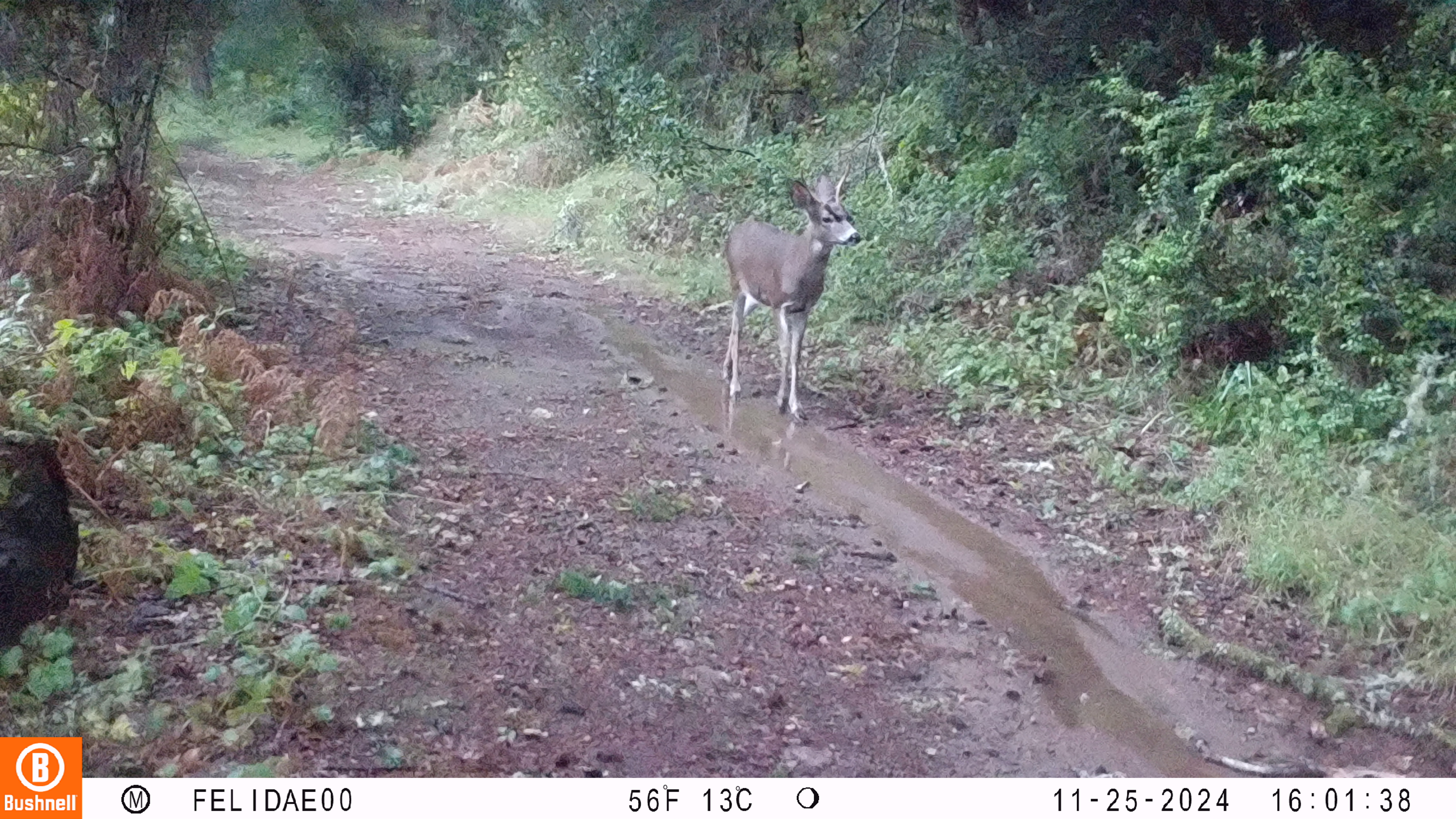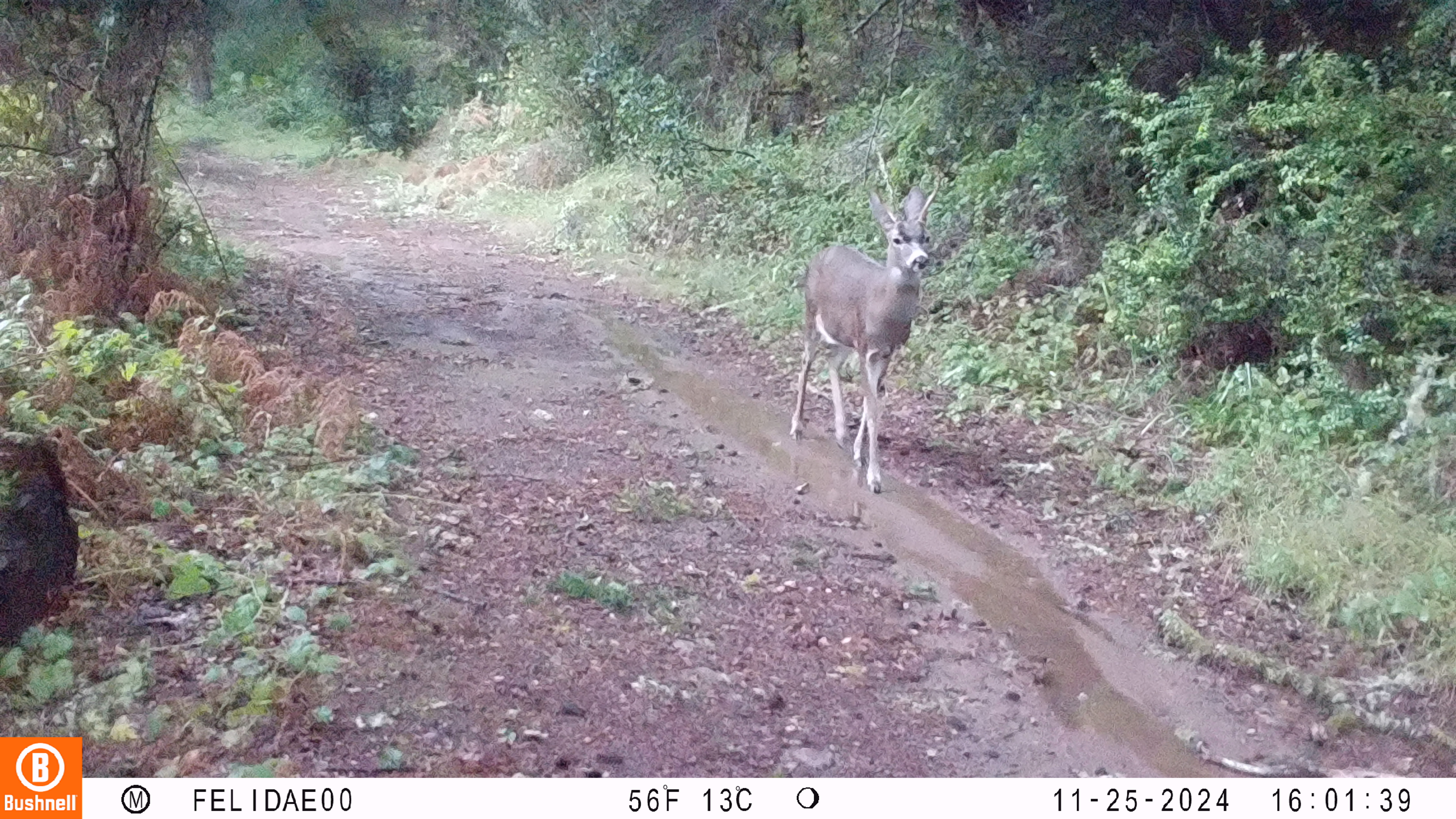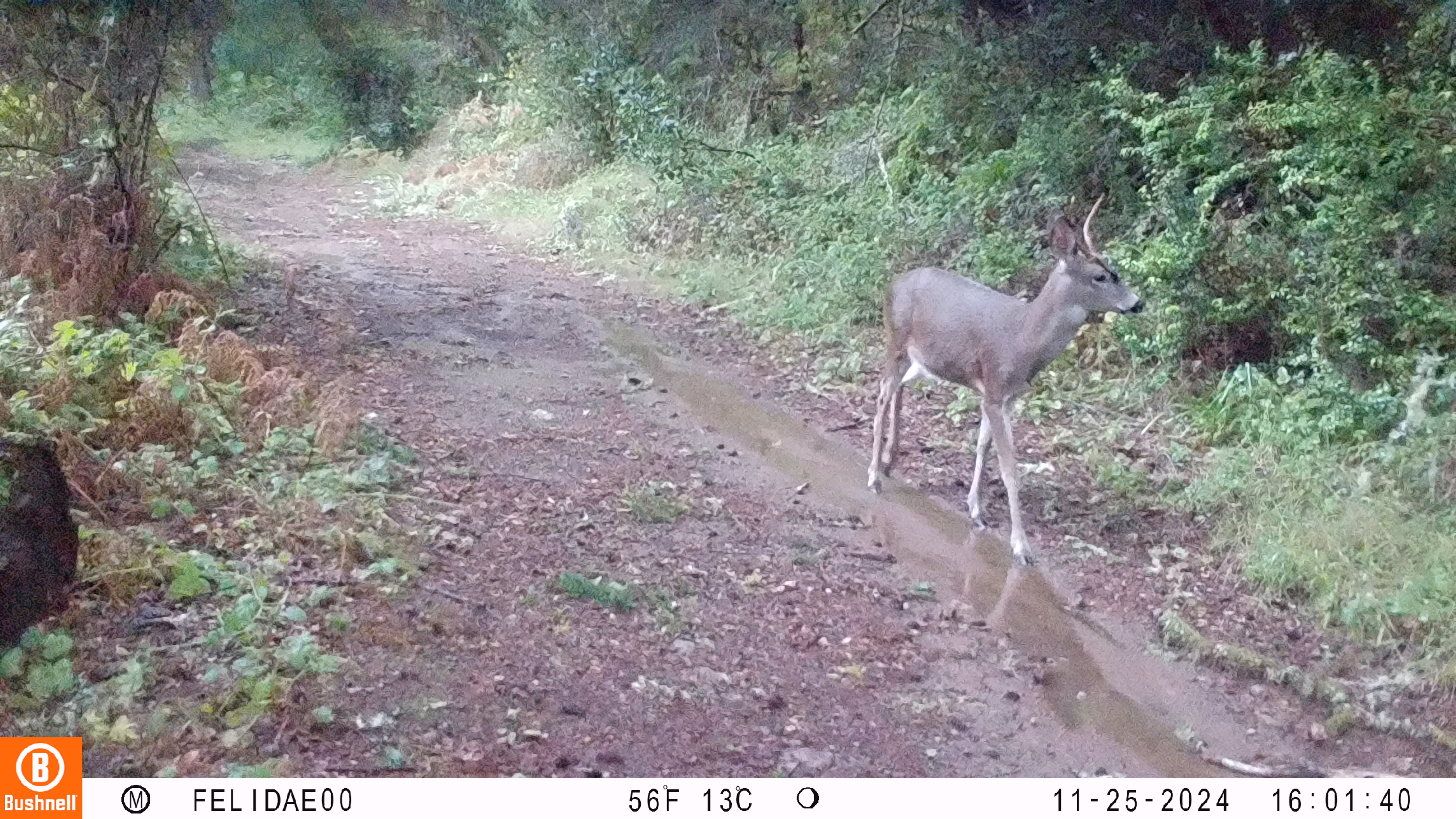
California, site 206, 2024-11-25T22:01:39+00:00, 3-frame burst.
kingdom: Animalia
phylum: Chordata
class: Mammalia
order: Artiodactyla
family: Cervidae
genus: Odocoileus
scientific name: Odocoileus hemionus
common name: mule deer